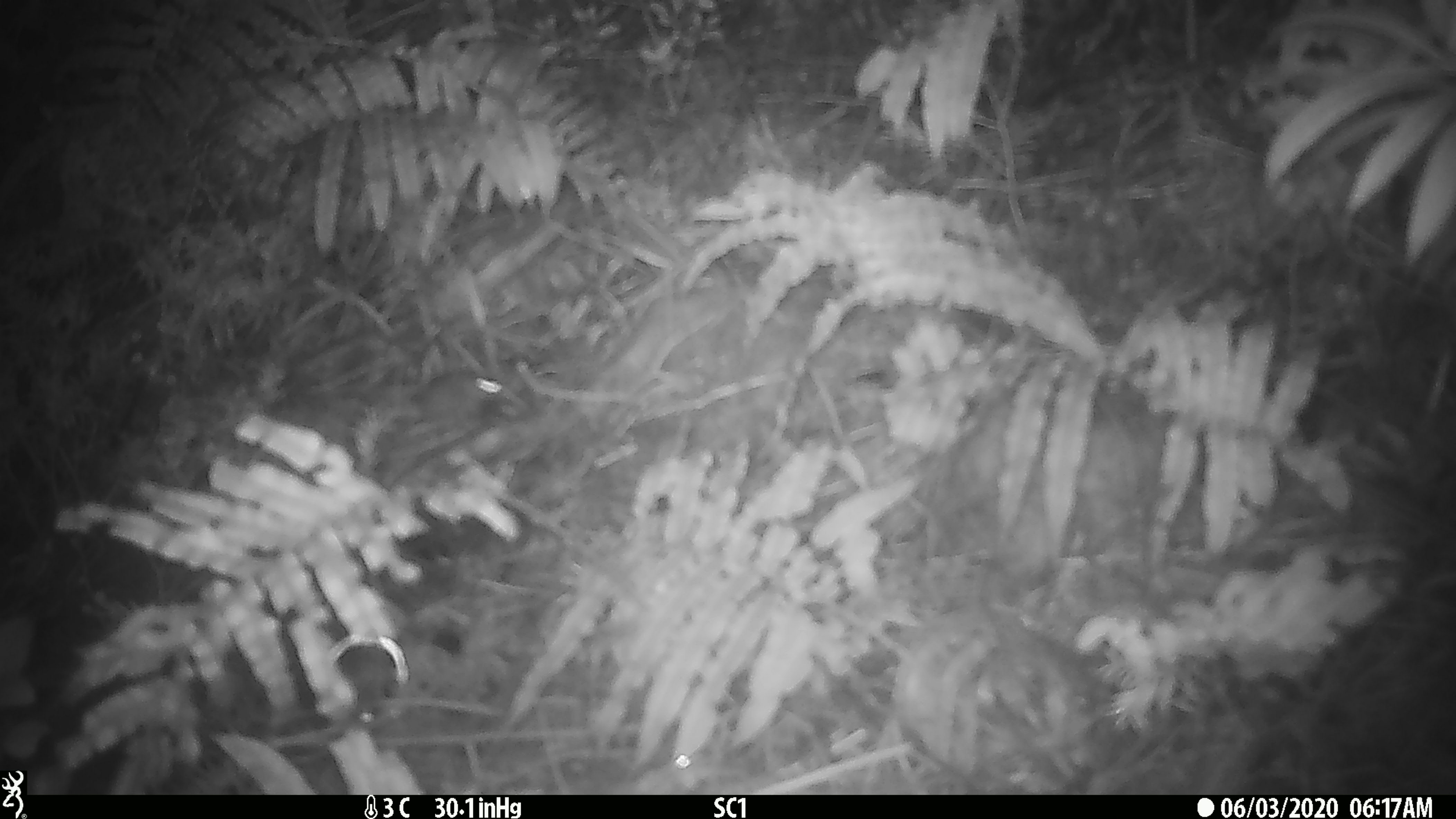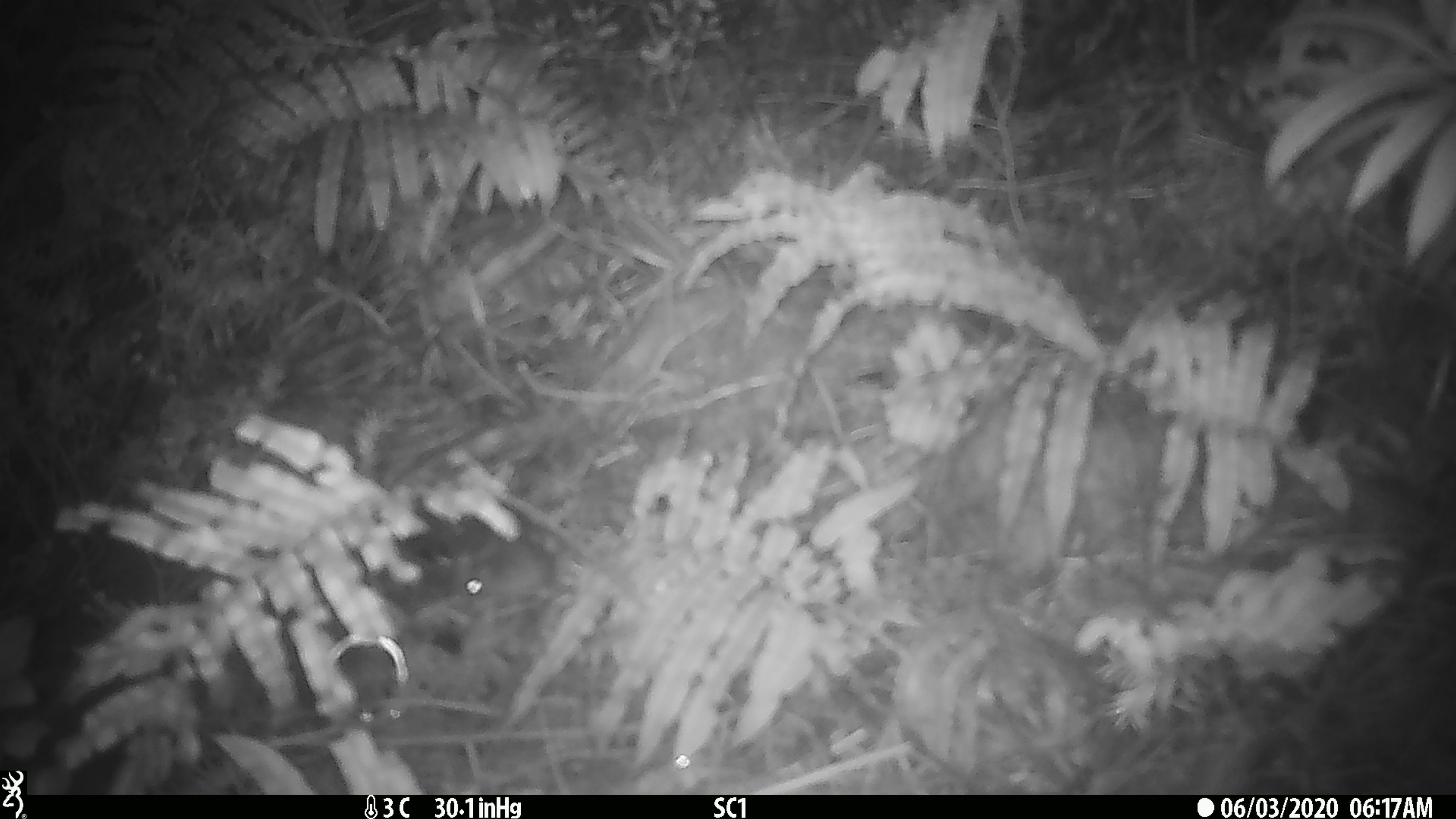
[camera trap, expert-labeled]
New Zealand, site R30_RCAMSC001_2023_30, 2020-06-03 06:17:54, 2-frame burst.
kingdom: Animalia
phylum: Chordata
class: Mammalia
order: Rodentia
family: Muridae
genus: Mus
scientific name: Mus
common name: mouse